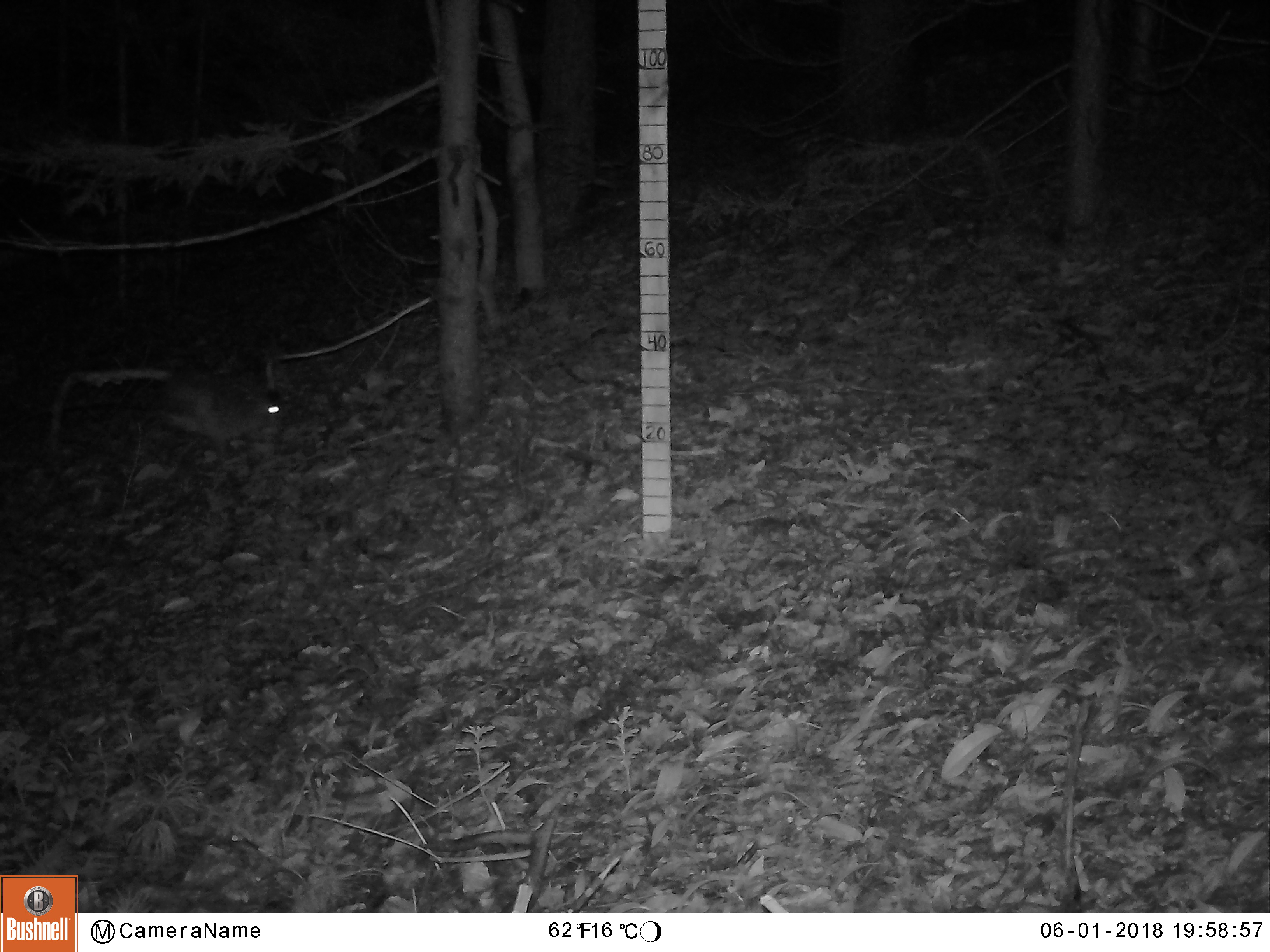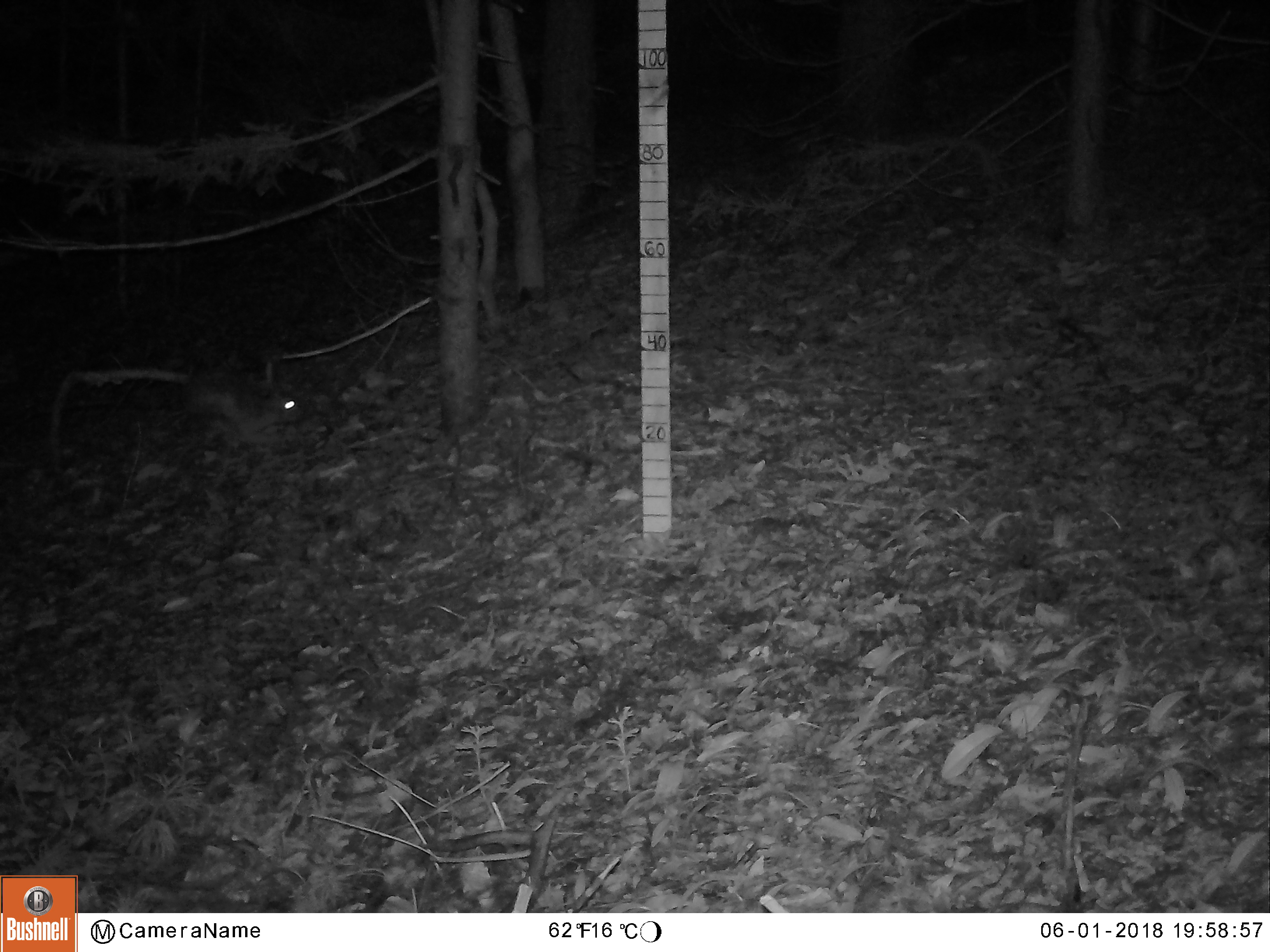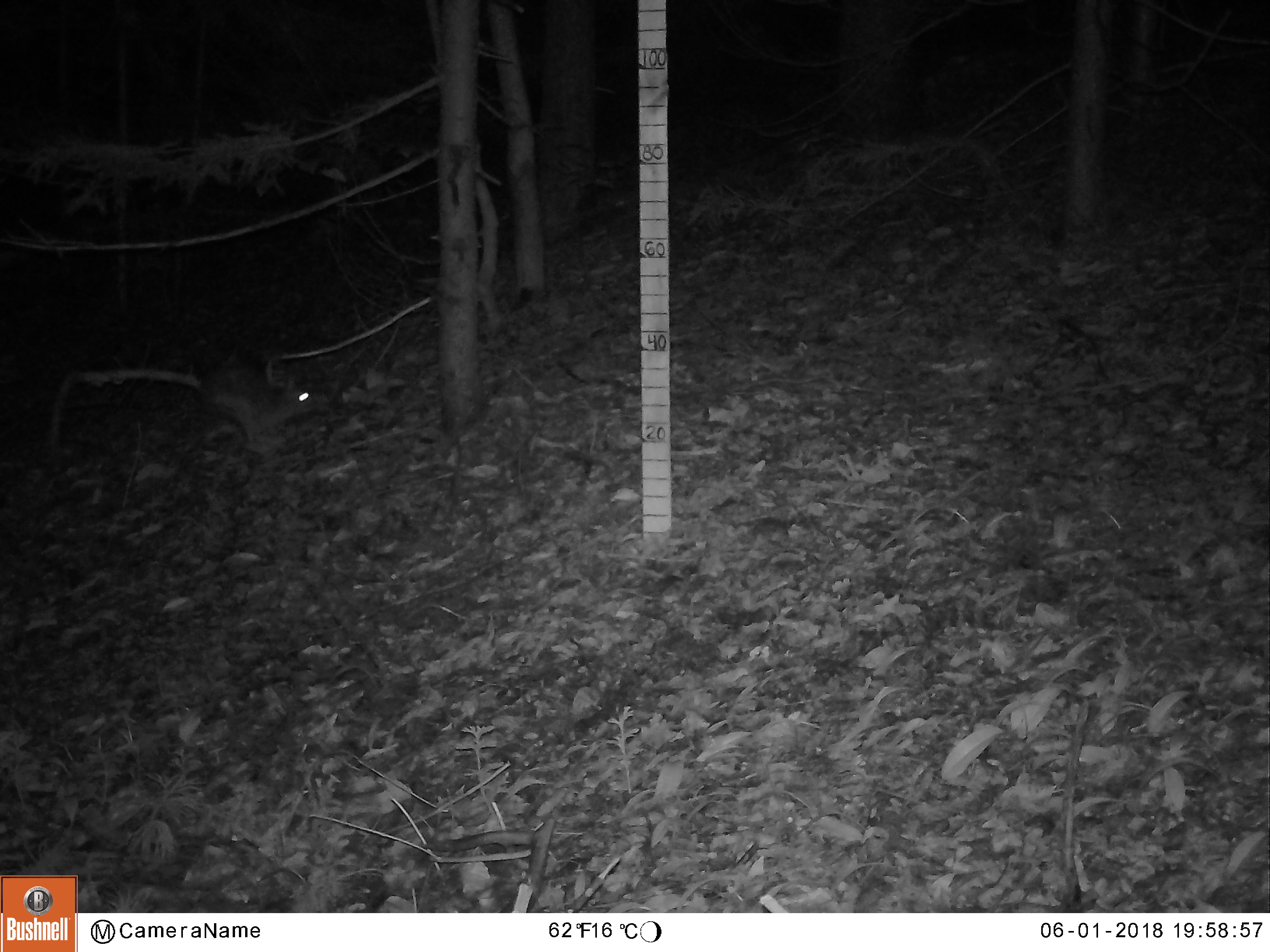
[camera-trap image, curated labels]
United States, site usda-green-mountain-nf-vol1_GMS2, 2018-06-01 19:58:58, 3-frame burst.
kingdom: Animalia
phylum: Chordata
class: Mammalia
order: Lagomorpha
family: Leporidae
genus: Lepus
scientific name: Lepus americanus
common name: snowshoe hare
Snowshoe hare (Lepus americanus).